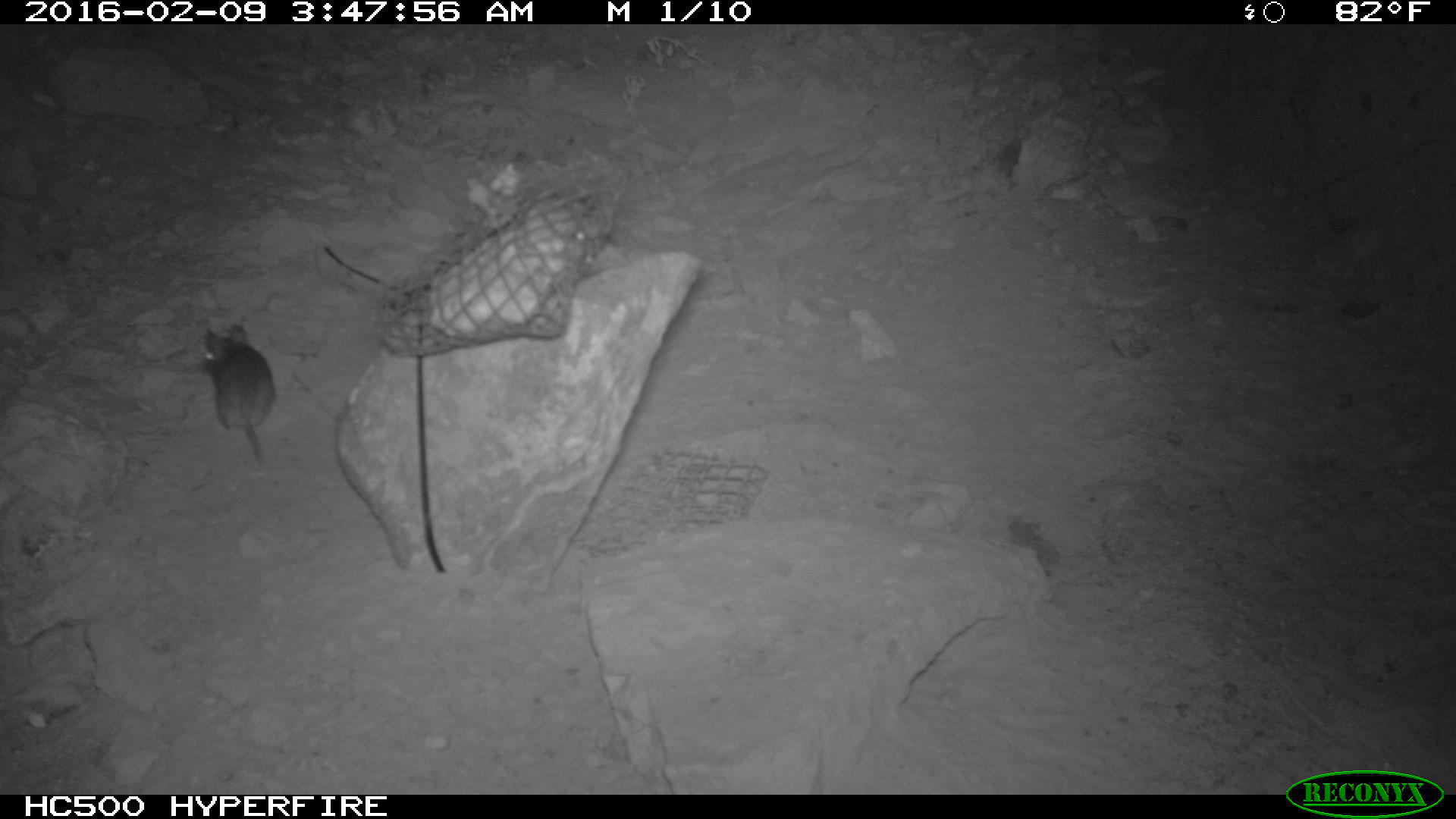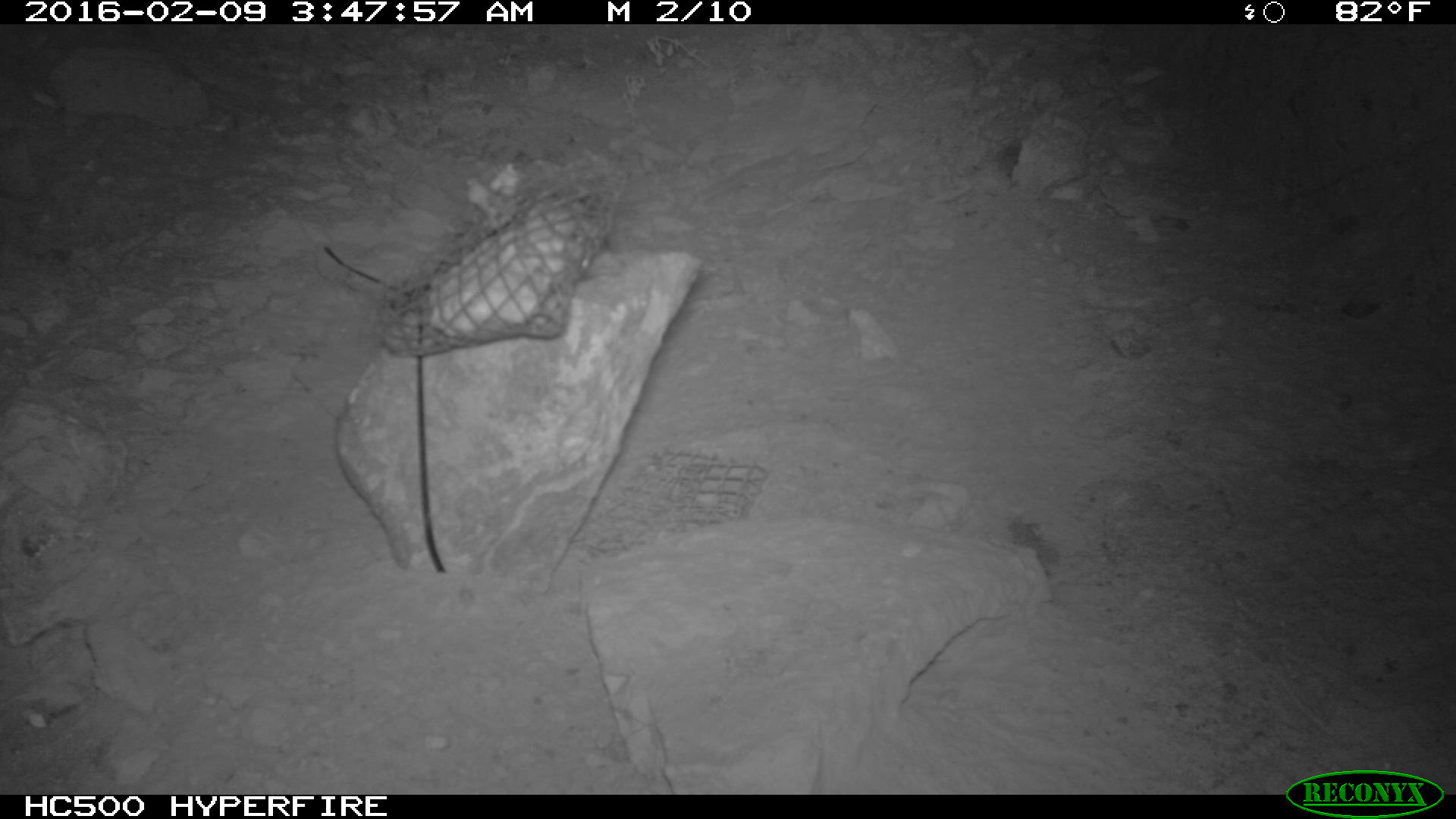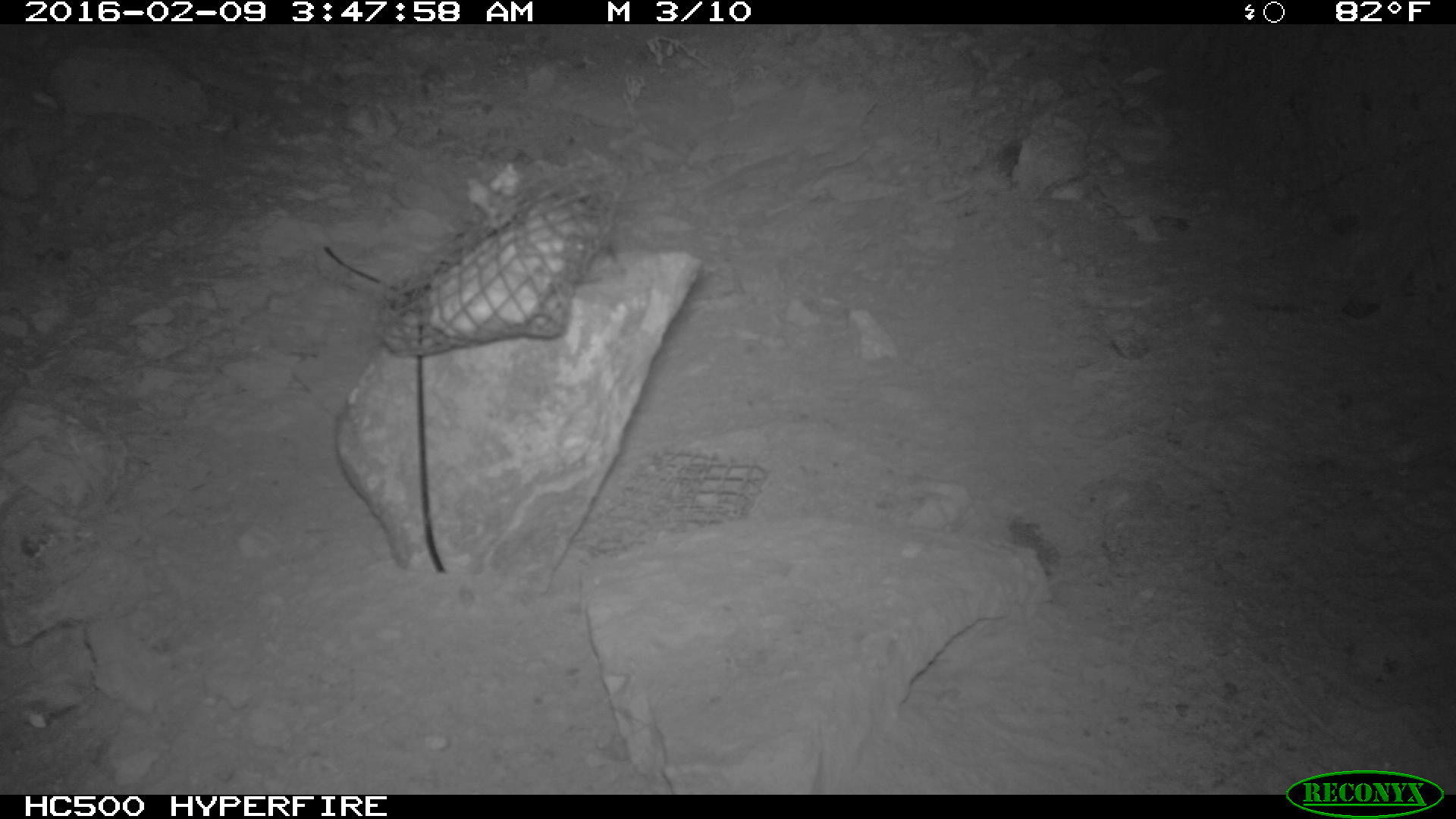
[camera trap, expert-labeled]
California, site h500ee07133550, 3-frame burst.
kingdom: Animalia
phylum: Chordata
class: Mammalia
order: Rodentia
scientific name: Rodentia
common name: rodent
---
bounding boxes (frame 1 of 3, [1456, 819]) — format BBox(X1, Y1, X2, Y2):
rodent: BBox(201, 324, 275, 466)